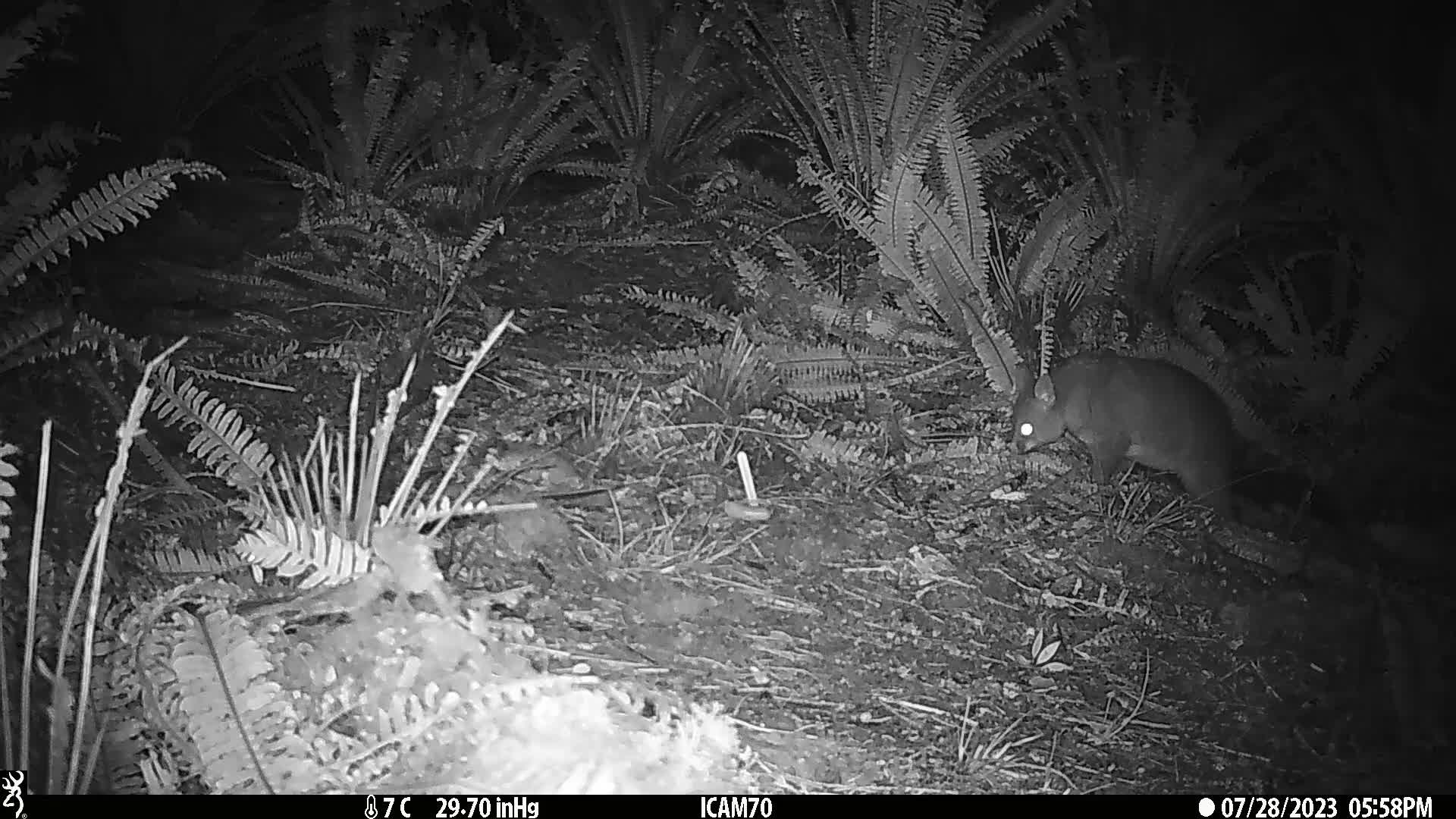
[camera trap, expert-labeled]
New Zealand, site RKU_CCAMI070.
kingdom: Animalia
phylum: Chordata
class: Mammalia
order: Diprotodontia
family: Phalangeridae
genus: Trichosurus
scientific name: Trichosurus vulpecula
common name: common brushtail possum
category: possum